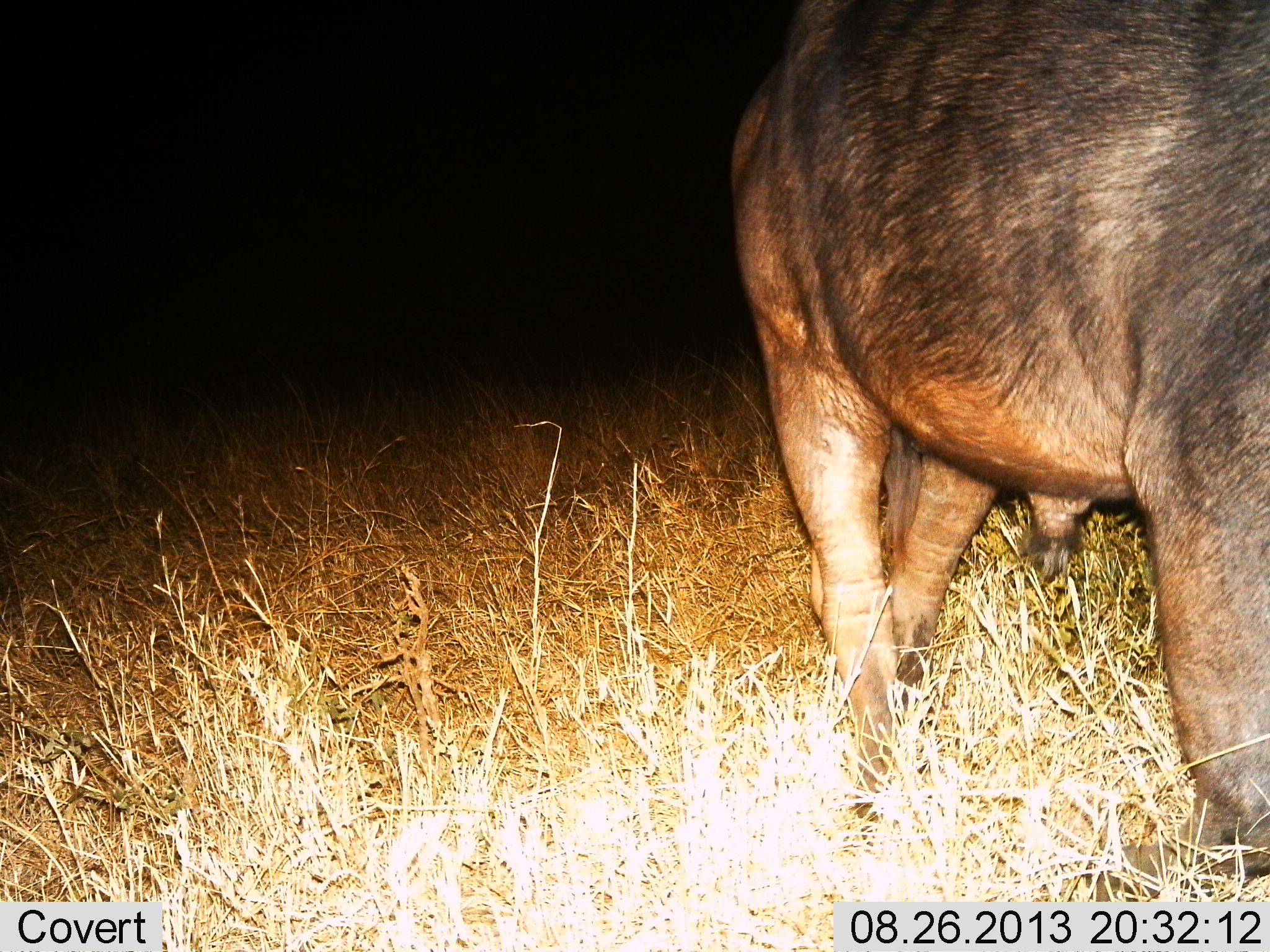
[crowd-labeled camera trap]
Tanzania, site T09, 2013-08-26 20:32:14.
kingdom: Animalia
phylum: Chordata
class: Mammalia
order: Artiodactyla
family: Bovidae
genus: Connochaetes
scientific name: Connochaetes taurinus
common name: blue wildebeest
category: wildebeest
Wildebeest (blue wildebeest) (Connochaetes taurinus), count 1. Behavior (volunteer vote fractions): standing 86%, resting 0%, moving 14%, interacting 0%. Young present (vote fraction): 0%. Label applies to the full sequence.